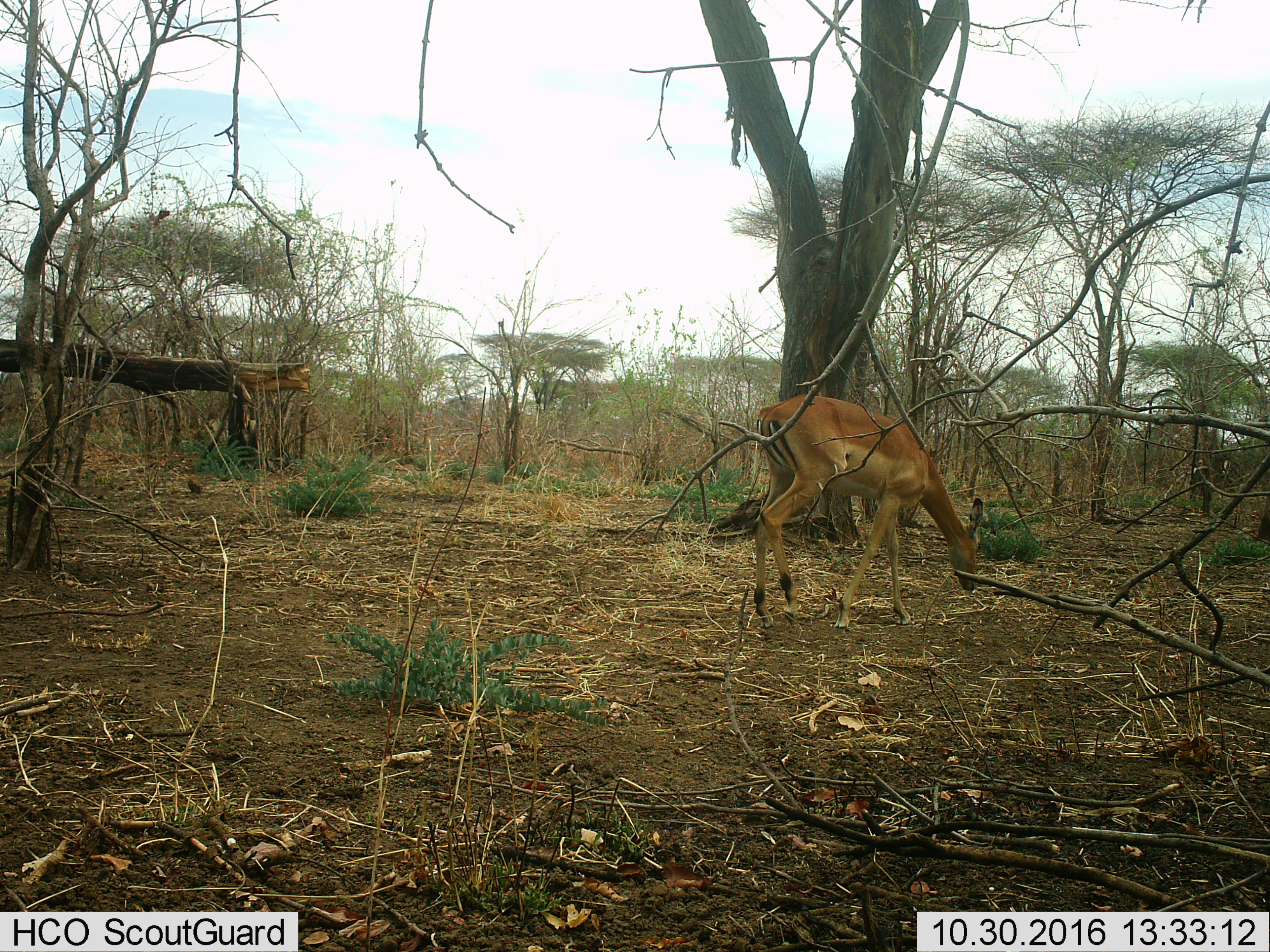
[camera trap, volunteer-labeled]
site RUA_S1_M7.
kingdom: Animalia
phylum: Chordata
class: Mammalia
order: Artiodactyla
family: Bovidae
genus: Aepyceros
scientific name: Aepyceros melampus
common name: impala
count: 1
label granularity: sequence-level